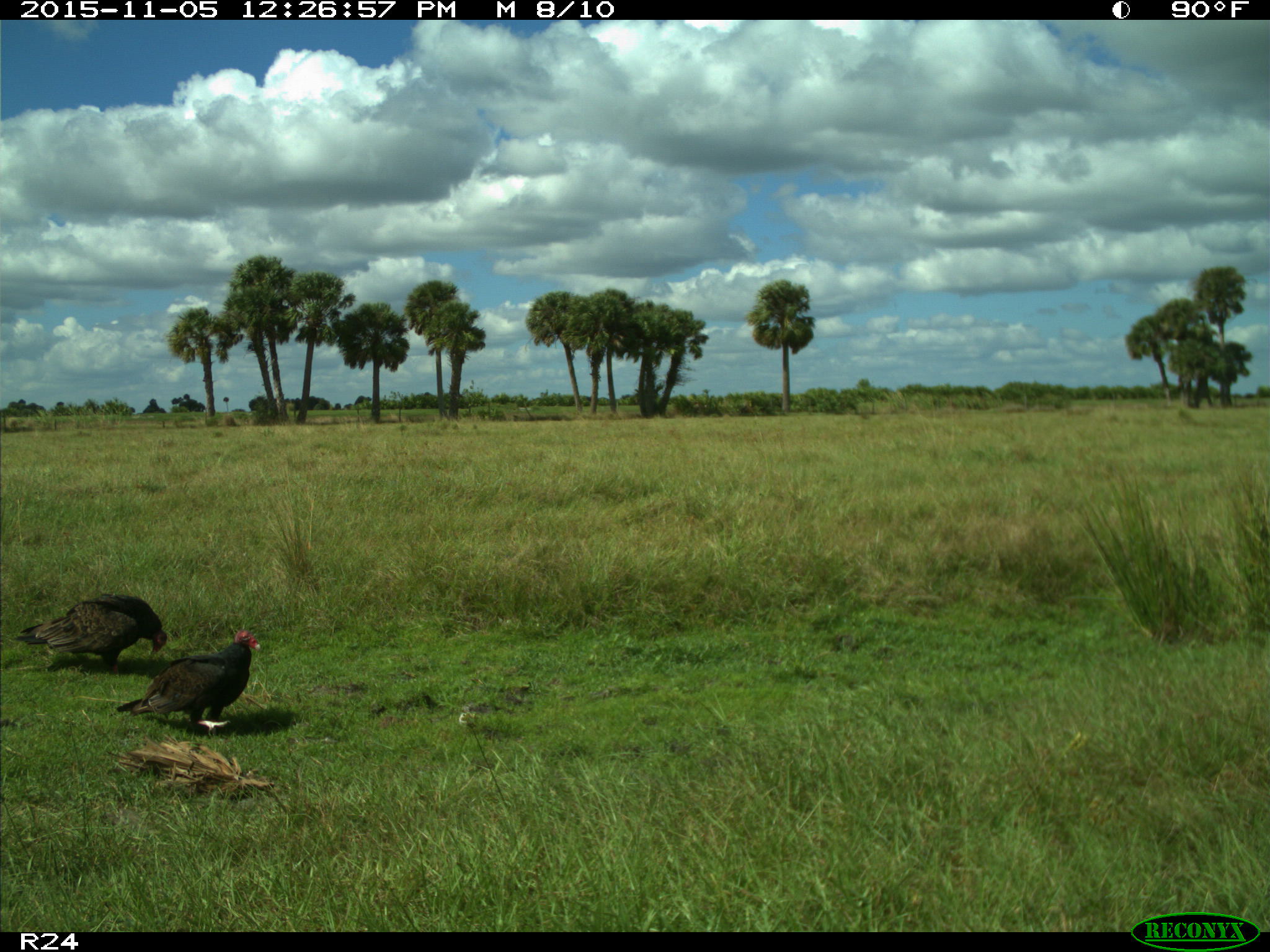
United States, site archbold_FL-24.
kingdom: Animalia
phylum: Chordata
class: Aves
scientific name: Aves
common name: birds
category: unidentified bird